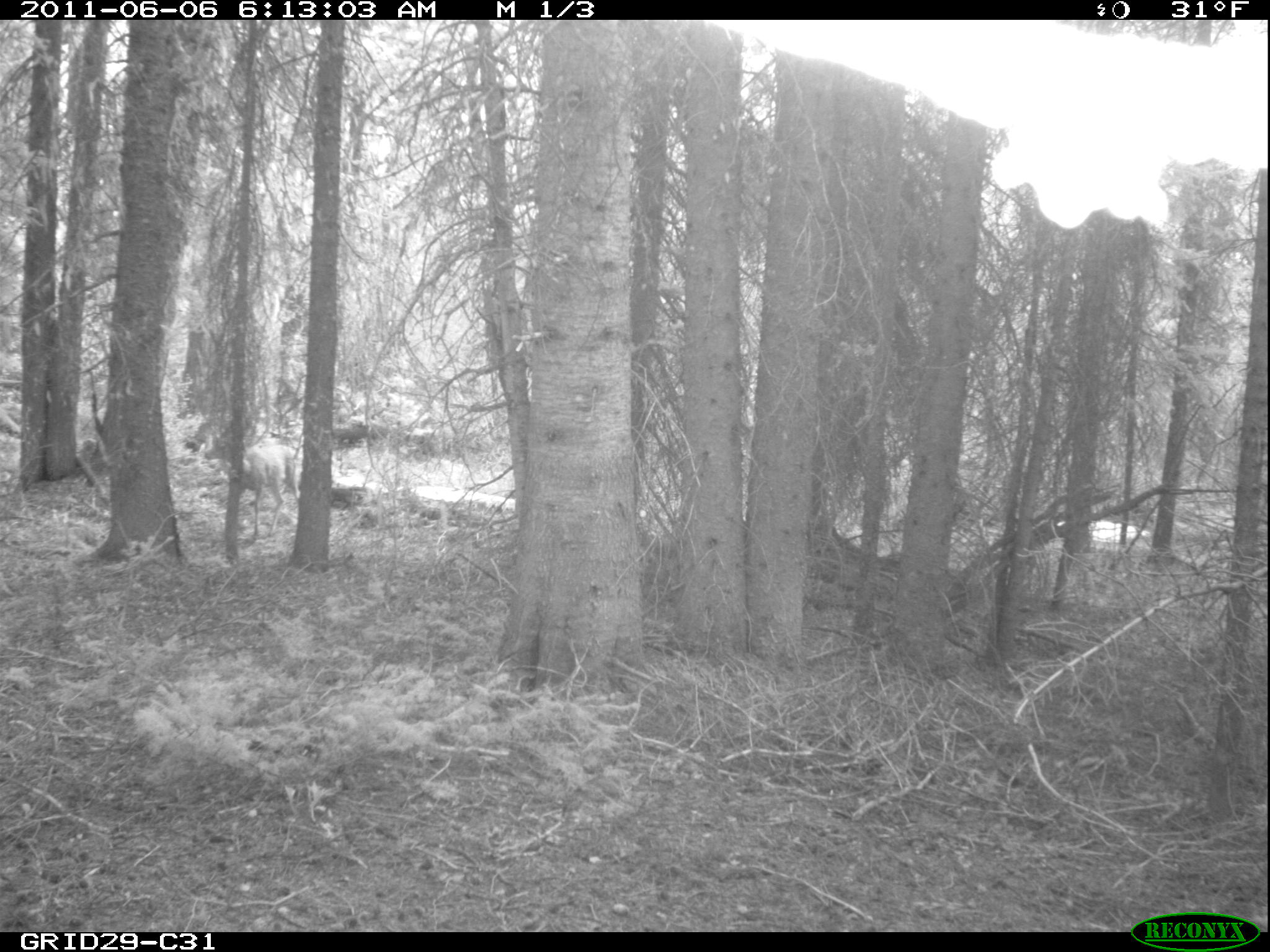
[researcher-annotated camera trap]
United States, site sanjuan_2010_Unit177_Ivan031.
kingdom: Animalia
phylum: Chordata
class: Mammalia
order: Artiodactyla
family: Cervidae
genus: Odocoileus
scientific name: Odocoileus hemionus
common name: mule deer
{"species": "Odocoileus hemionus (mule deer)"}